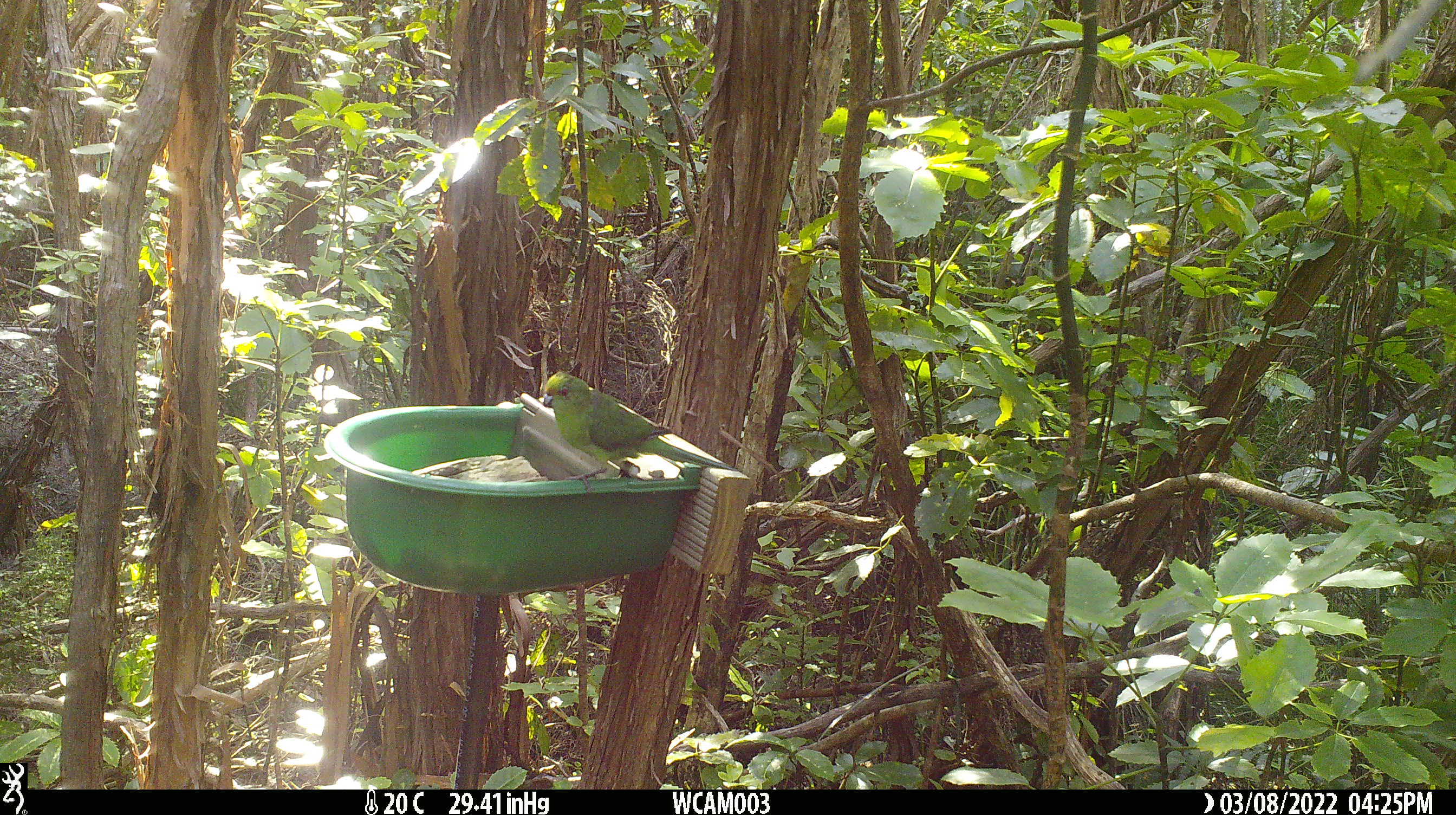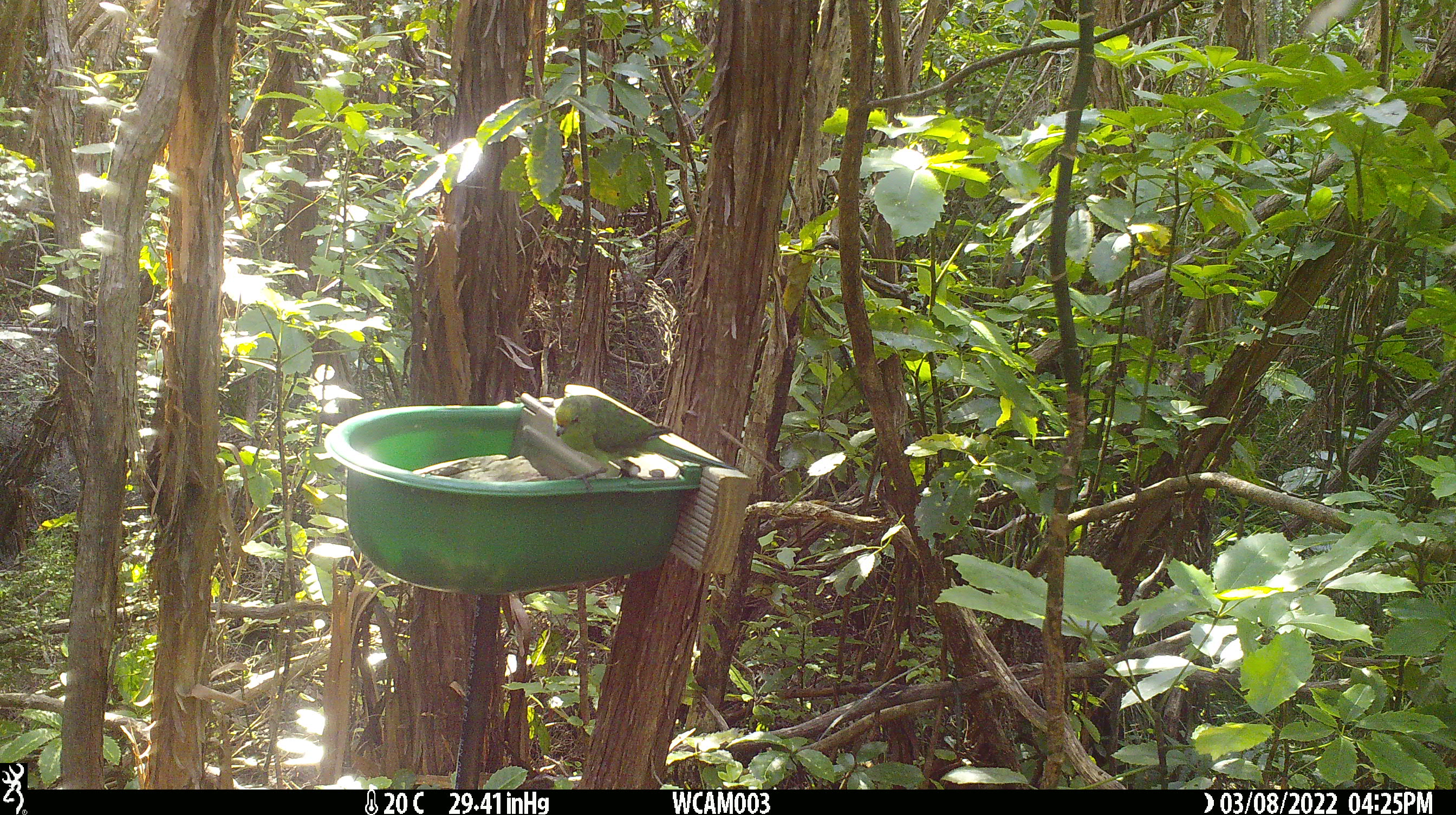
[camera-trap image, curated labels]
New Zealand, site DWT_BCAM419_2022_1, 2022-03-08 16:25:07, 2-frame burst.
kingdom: Animalia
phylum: Chordata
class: Aves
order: Psittaciformes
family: Psittaculidae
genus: Cyanoramphus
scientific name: Cyanoramphus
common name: parakeet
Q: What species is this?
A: Parakeet (Cyanoramphus).